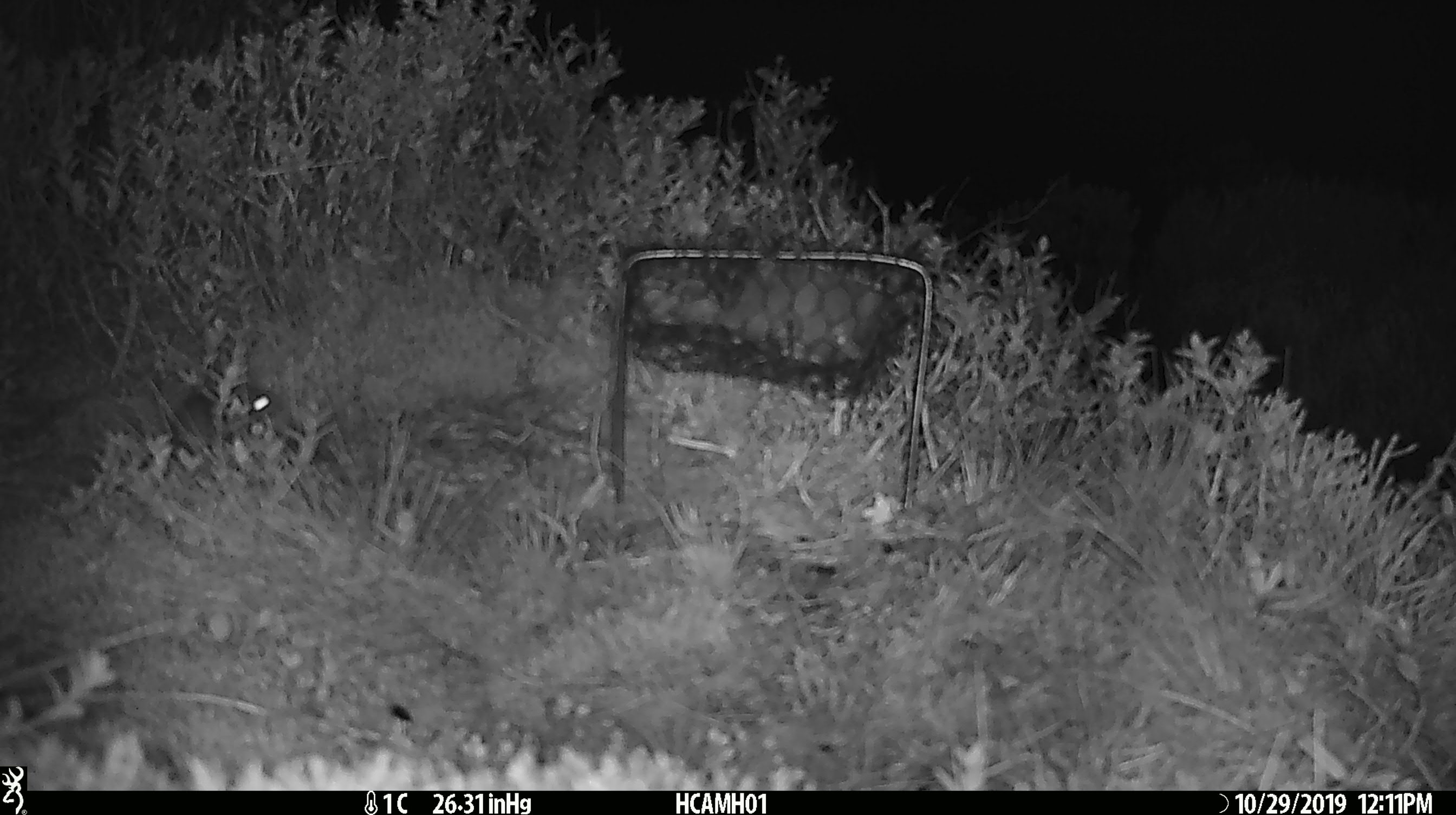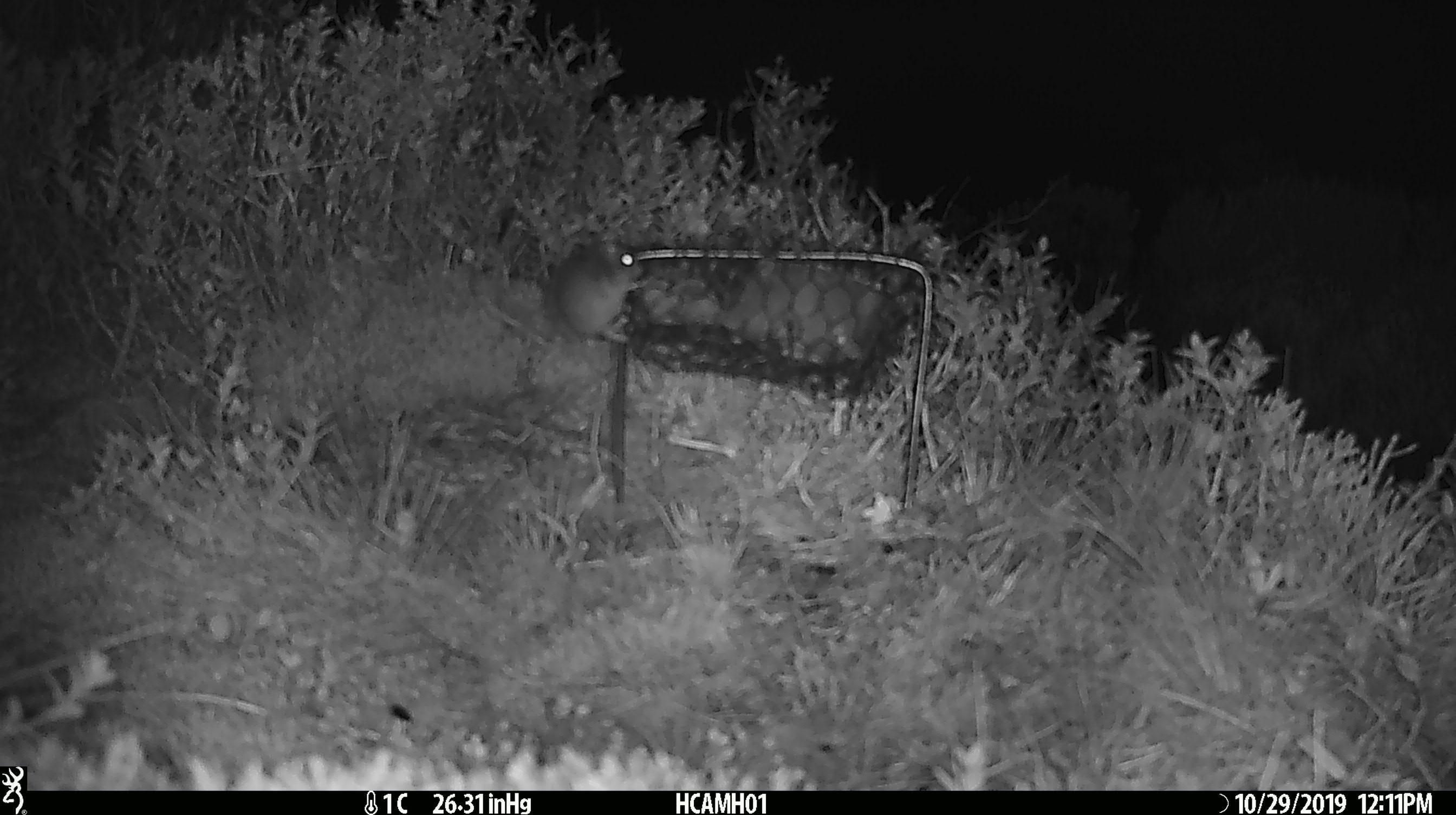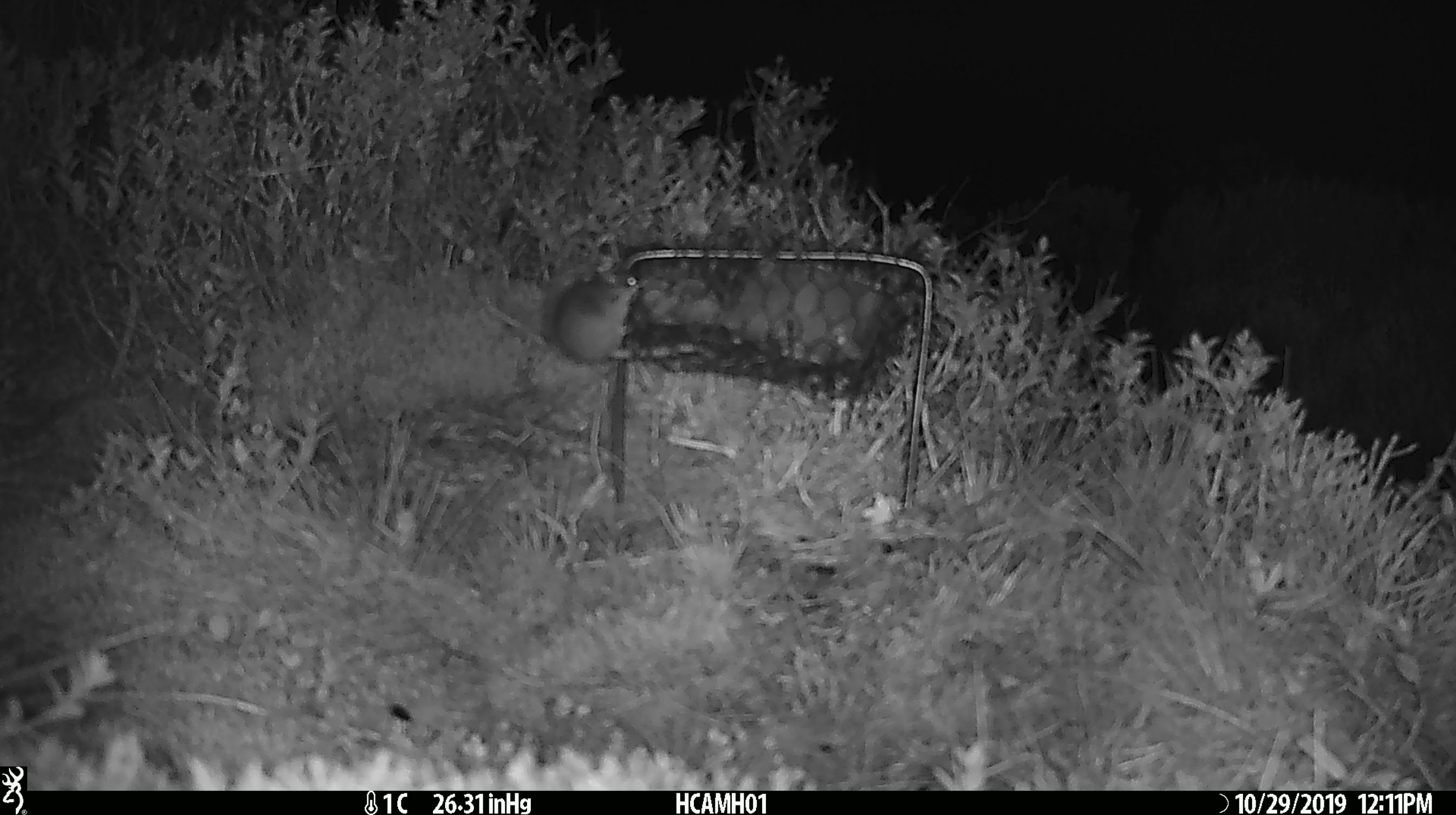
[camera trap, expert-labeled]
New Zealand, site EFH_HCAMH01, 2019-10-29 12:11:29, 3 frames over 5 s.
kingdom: Animalia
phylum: Chordata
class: Mammalia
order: Rodentia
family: Muridae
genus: Mus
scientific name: Mus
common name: mouse